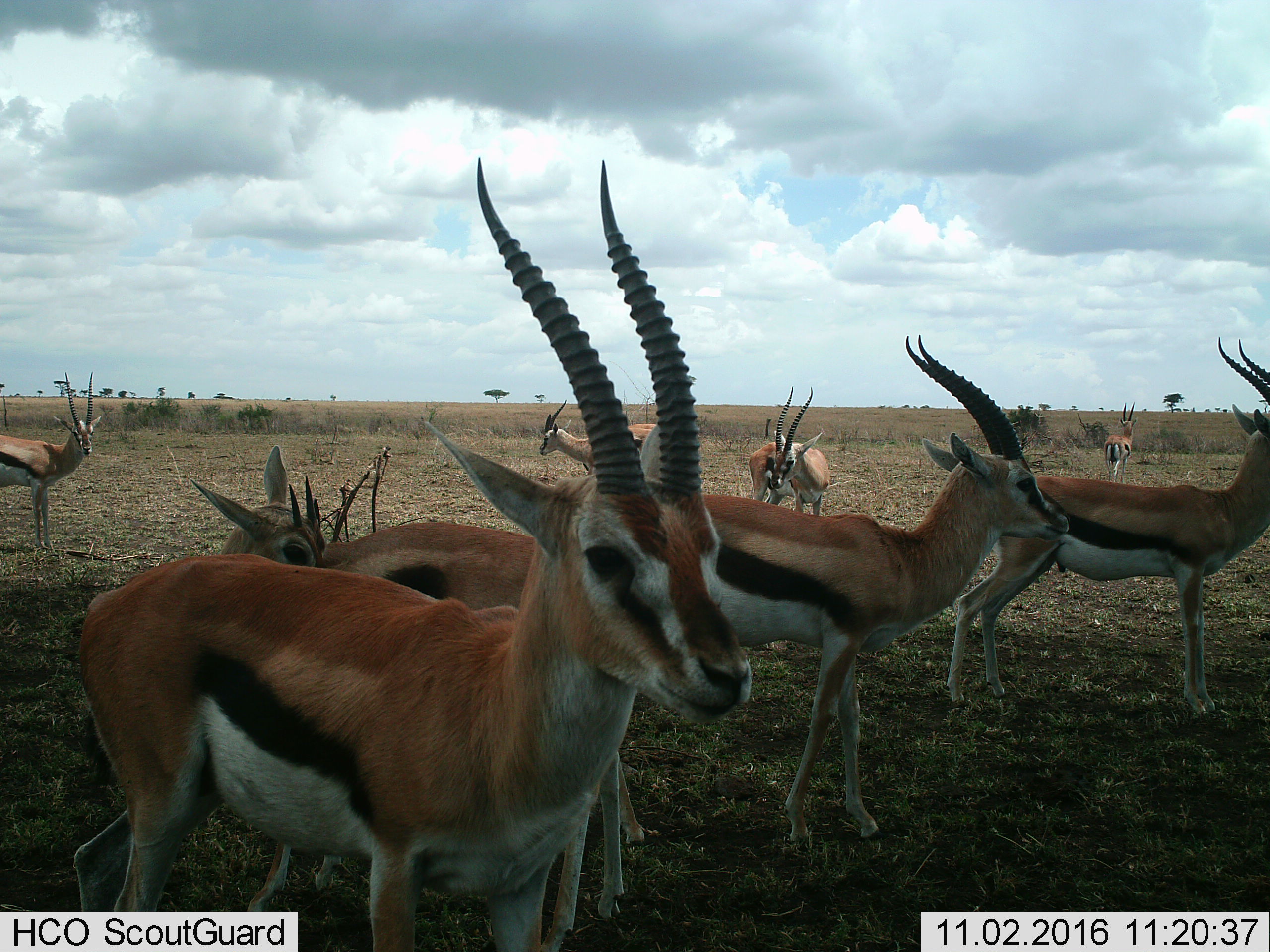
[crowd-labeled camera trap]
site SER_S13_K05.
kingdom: Animalia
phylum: Chordata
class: Mammalia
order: Artiodactyla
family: Bovidae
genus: Eudorcas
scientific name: Eudorcas thomsonii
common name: thomson's gazelle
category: gazellethomsons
Gazellethomsons (thomson's gazelle) (Eudorcas thomsonii), count 9. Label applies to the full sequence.